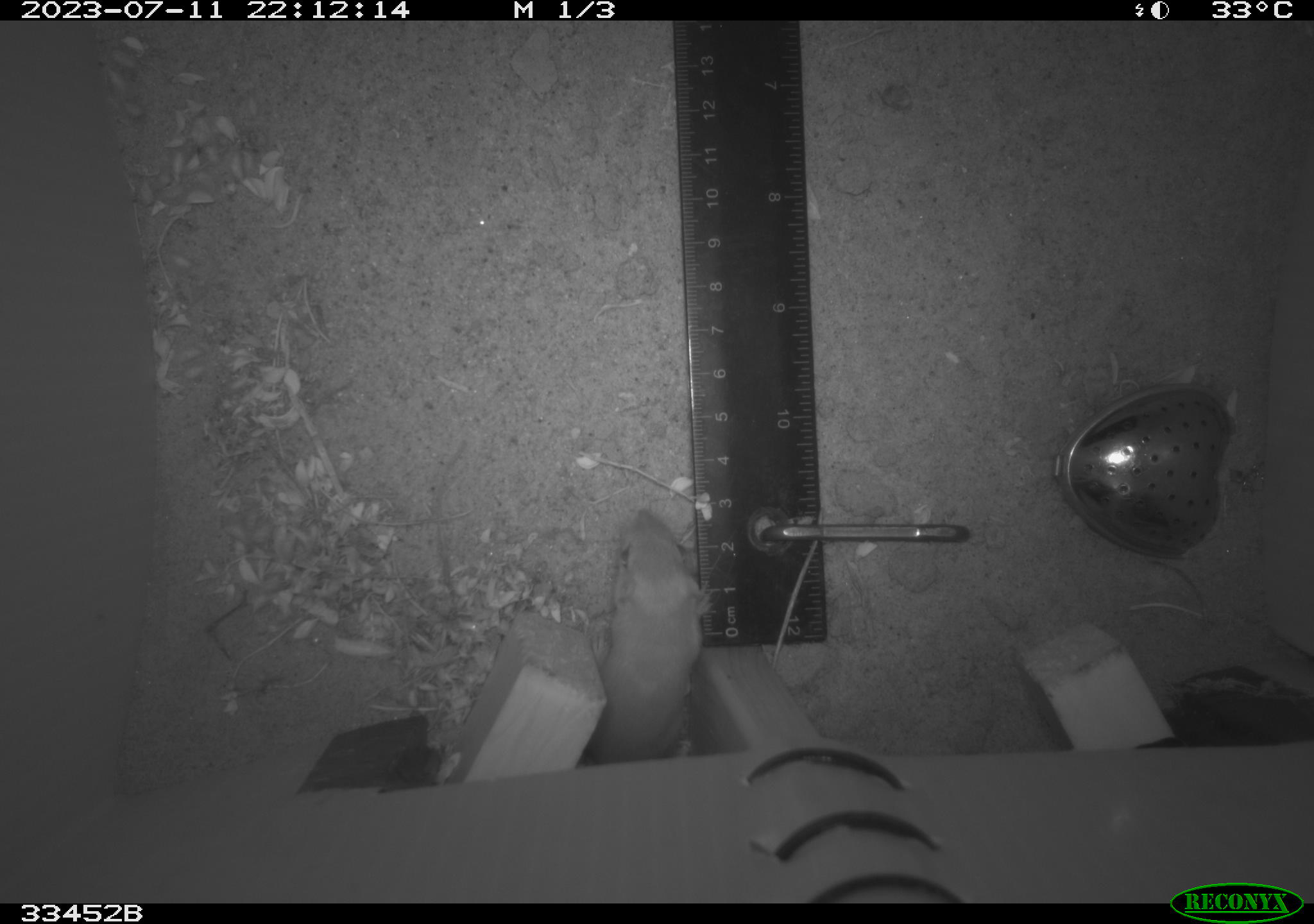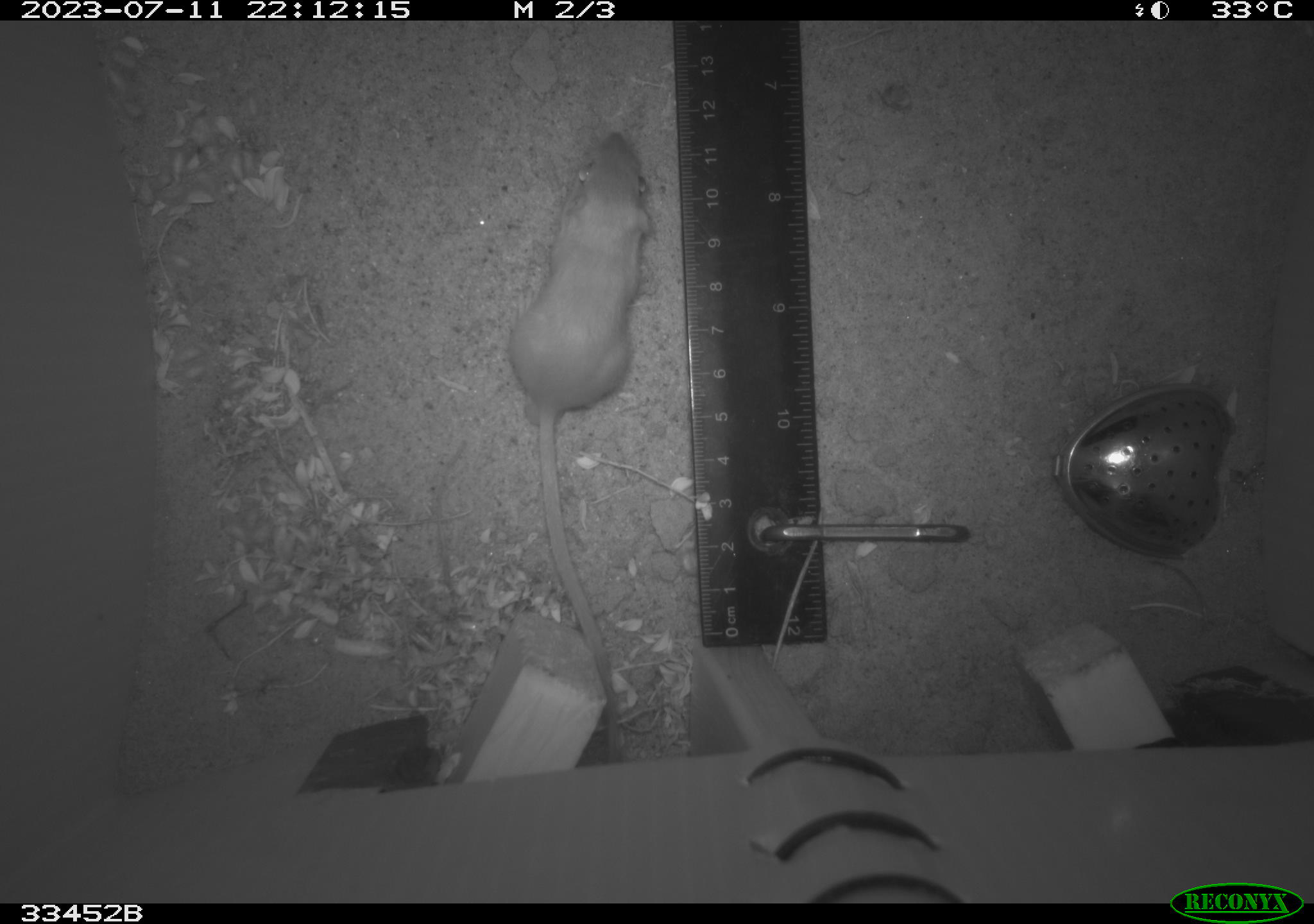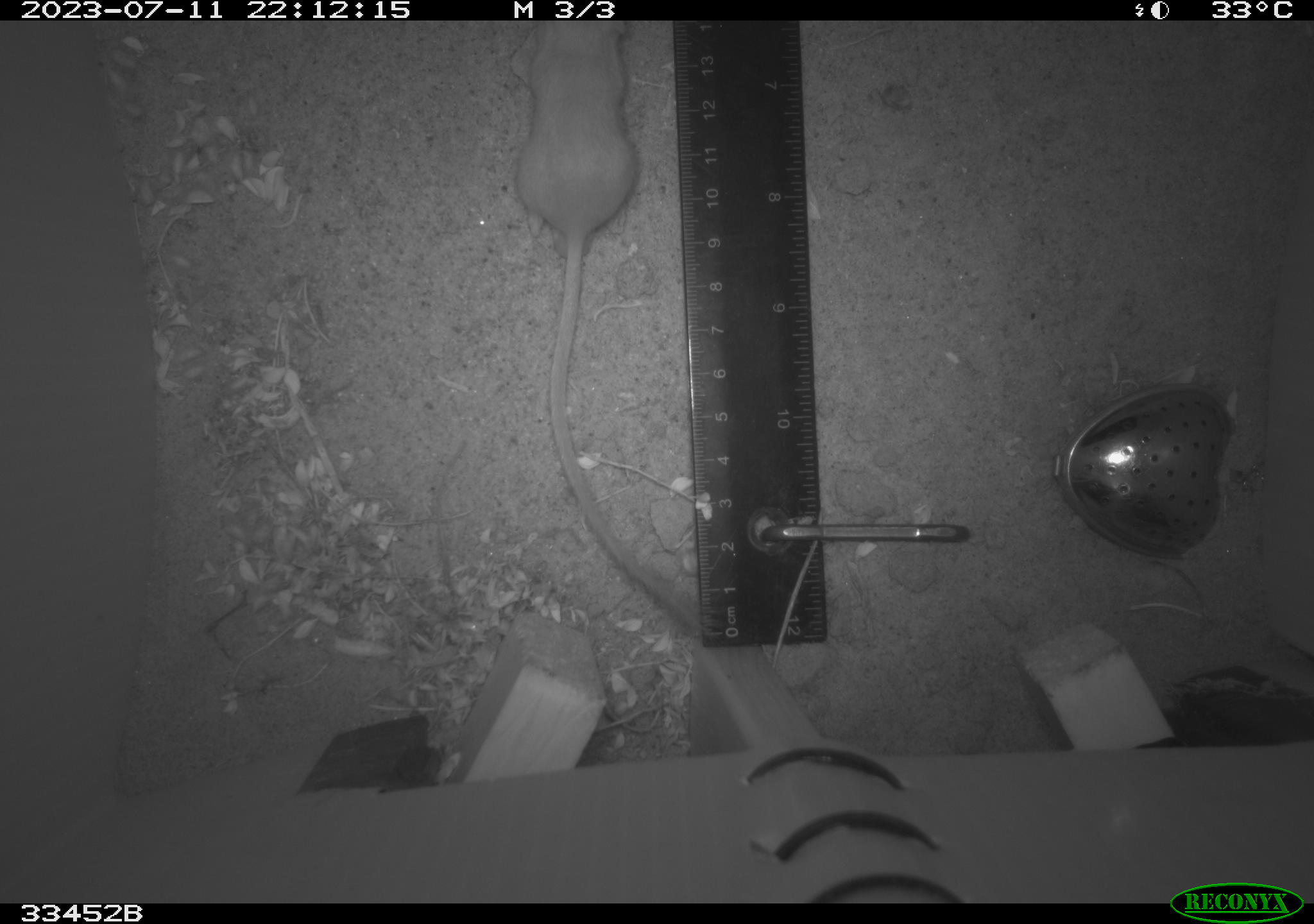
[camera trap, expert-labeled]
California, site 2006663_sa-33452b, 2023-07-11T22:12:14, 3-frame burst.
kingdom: Animalia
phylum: Chordata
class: Mammalia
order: Rodentia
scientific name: Rodentia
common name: rodent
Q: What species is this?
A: Rodent (Rodentia).